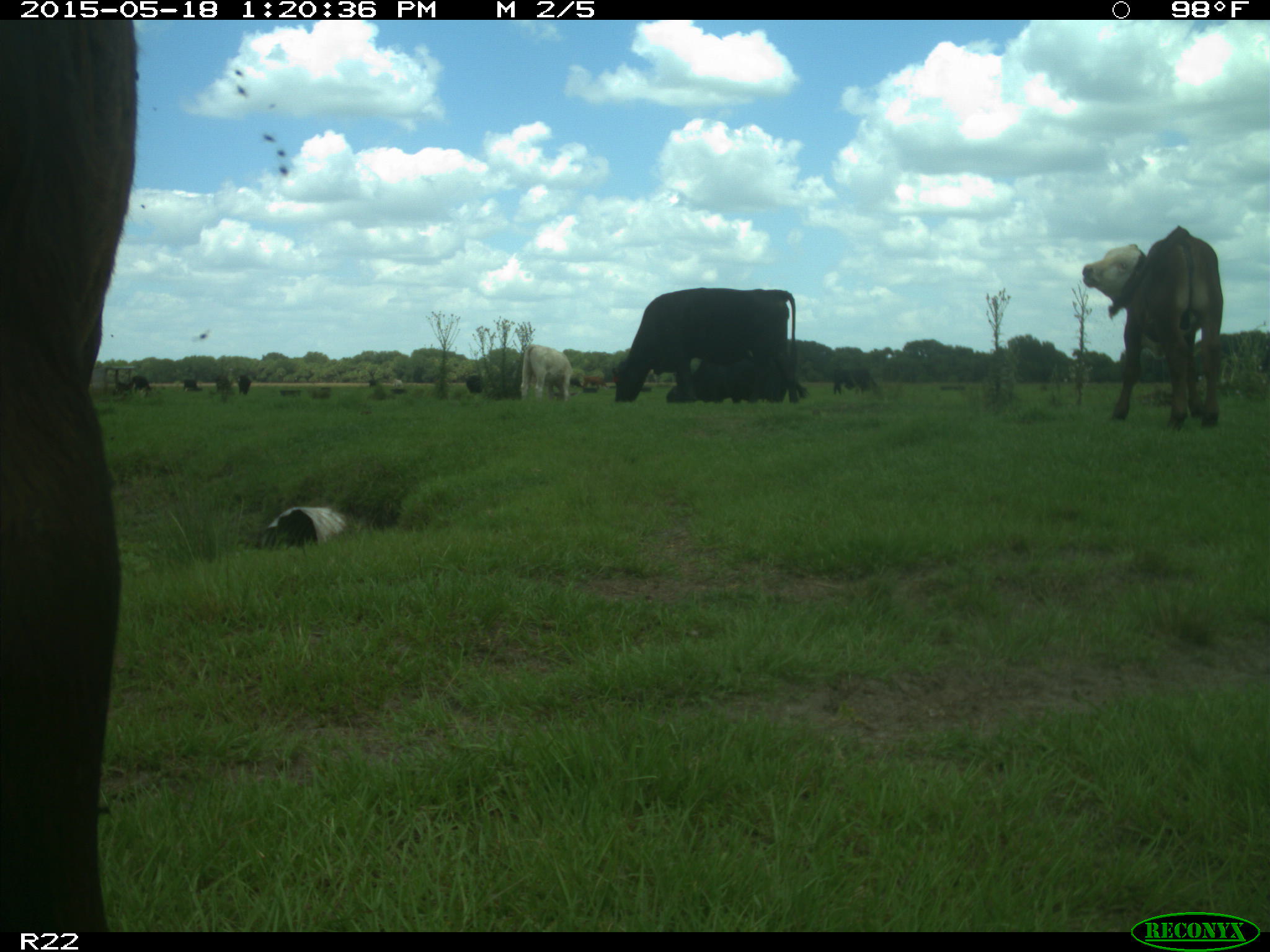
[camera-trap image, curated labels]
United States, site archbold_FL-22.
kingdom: Animalia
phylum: Chordata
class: Mammalia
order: Artiodactyla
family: Bovidae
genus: Bos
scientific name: Bos taurus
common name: domestic cow